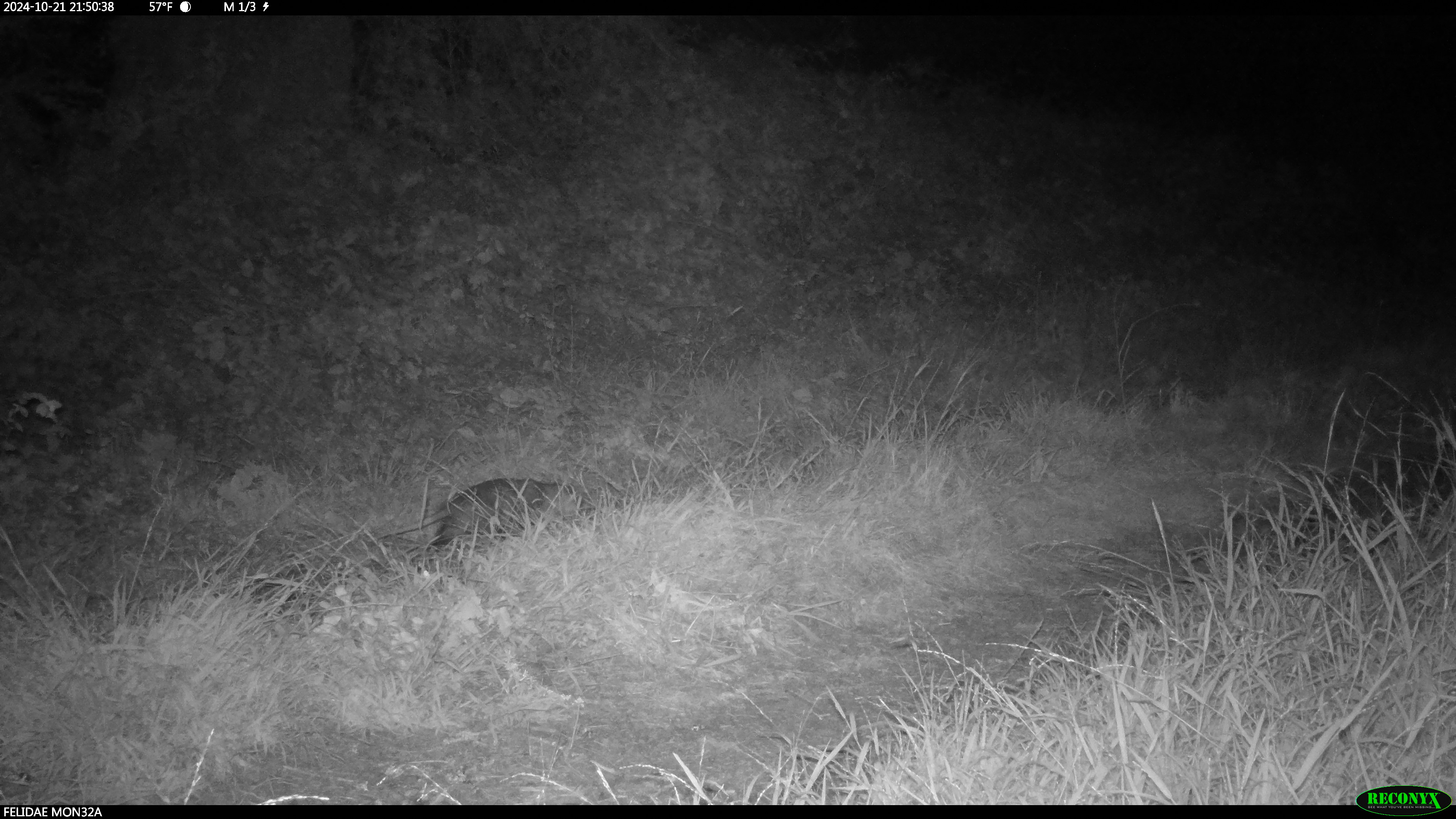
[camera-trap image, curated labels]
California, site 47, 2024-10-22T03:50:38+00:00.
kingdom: Animalia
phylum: Chordata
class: Mammalia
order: Didelphimorphia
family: Didelphidae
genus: Didelphis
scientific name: Didelphis virginiana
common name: virginia opossum